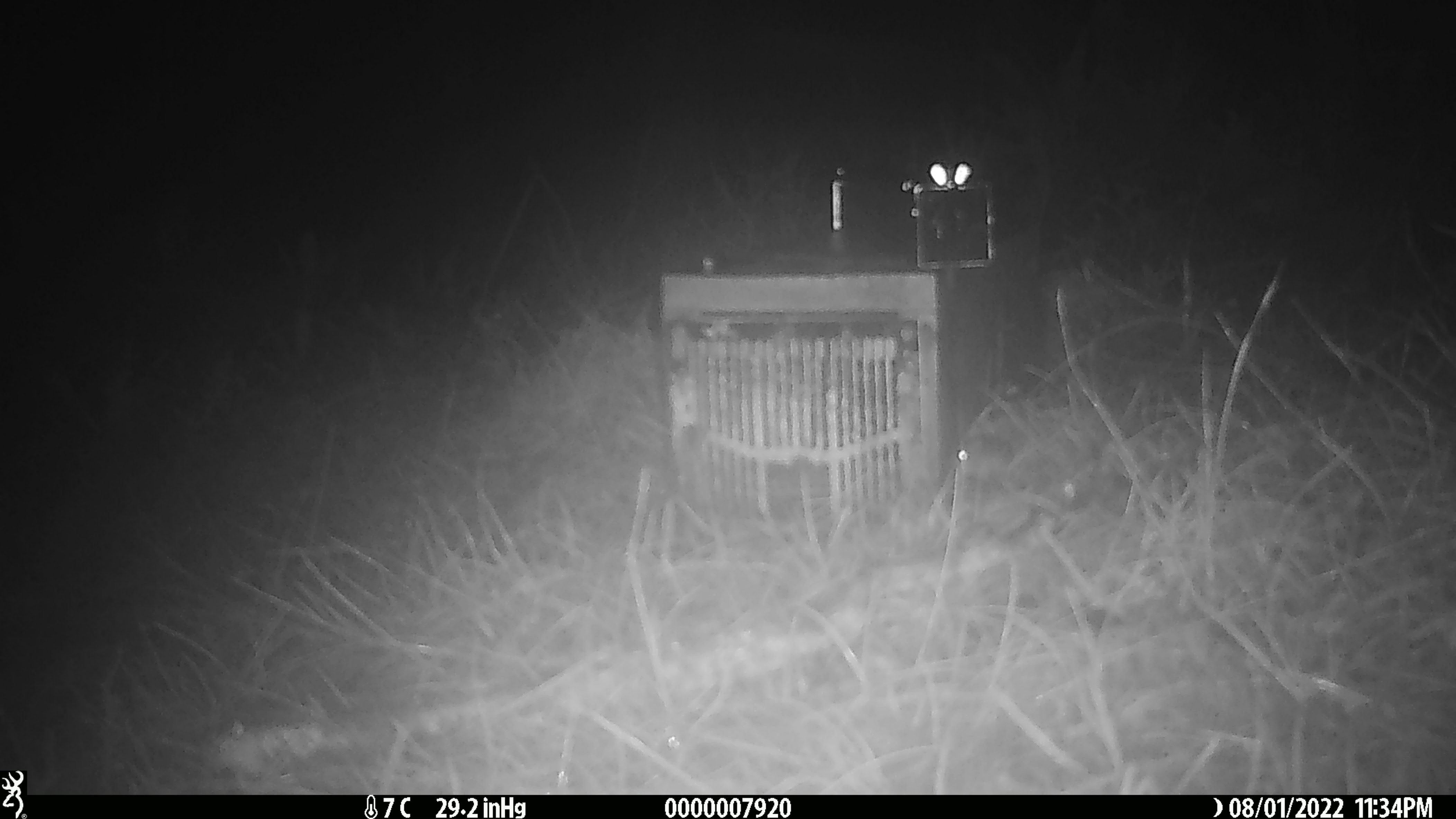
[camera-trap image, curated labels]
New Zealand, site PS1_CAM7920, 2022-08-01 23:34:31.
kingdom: Animalia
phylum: Chordata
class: Mammalia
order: Rodentia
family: Muridae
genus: Mus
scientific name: Mus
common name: mouse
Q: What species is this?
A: Mouse (Mus).